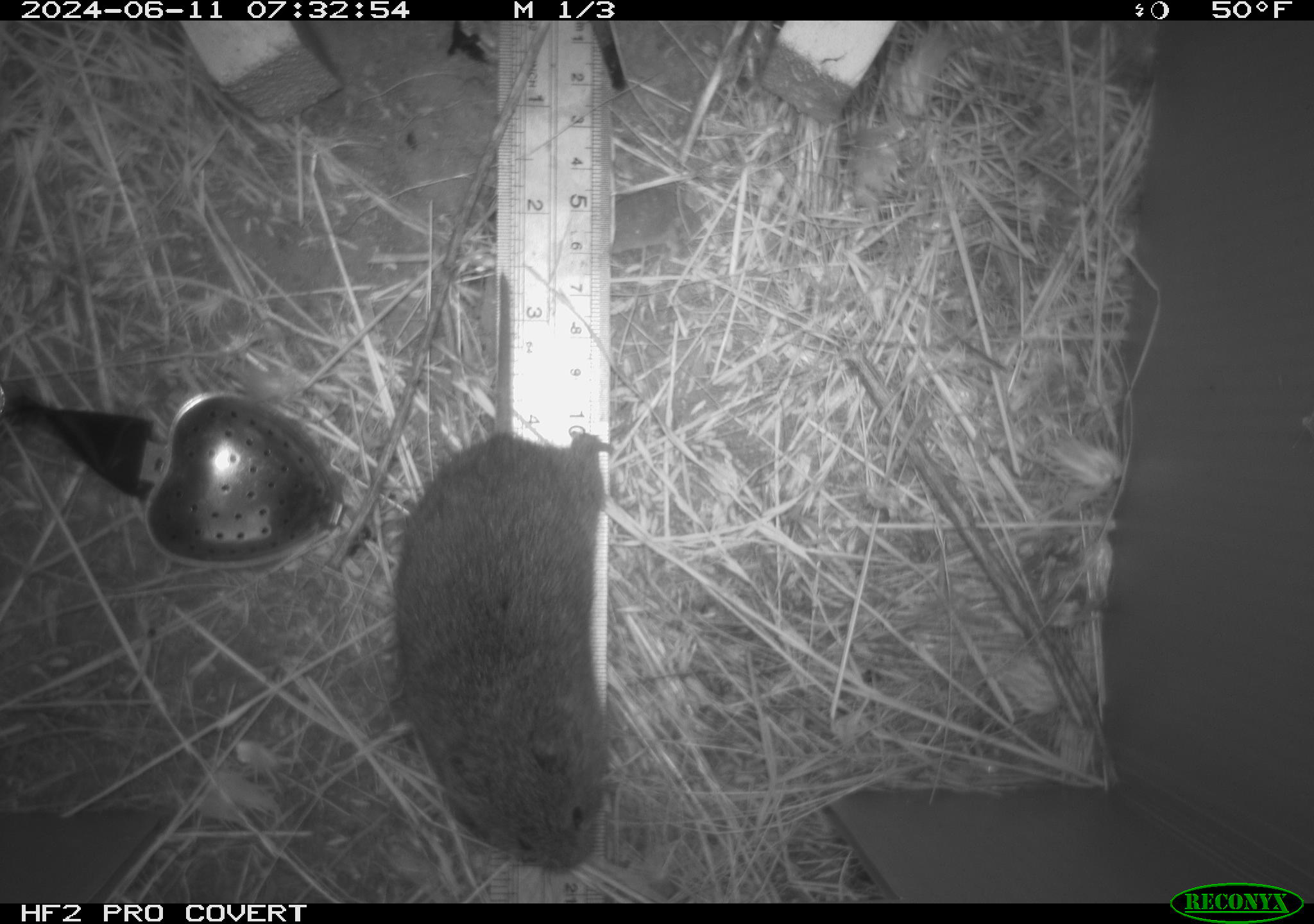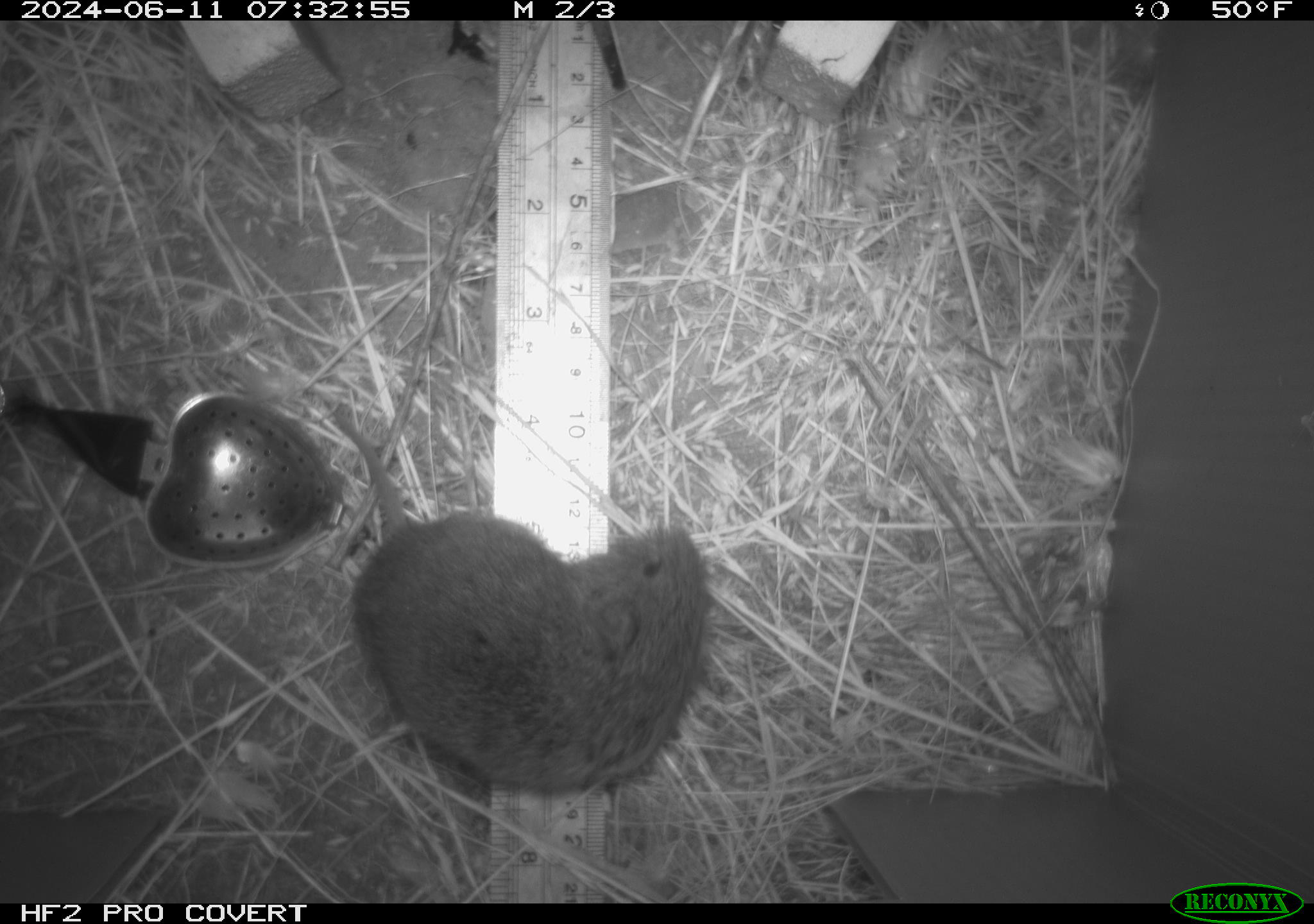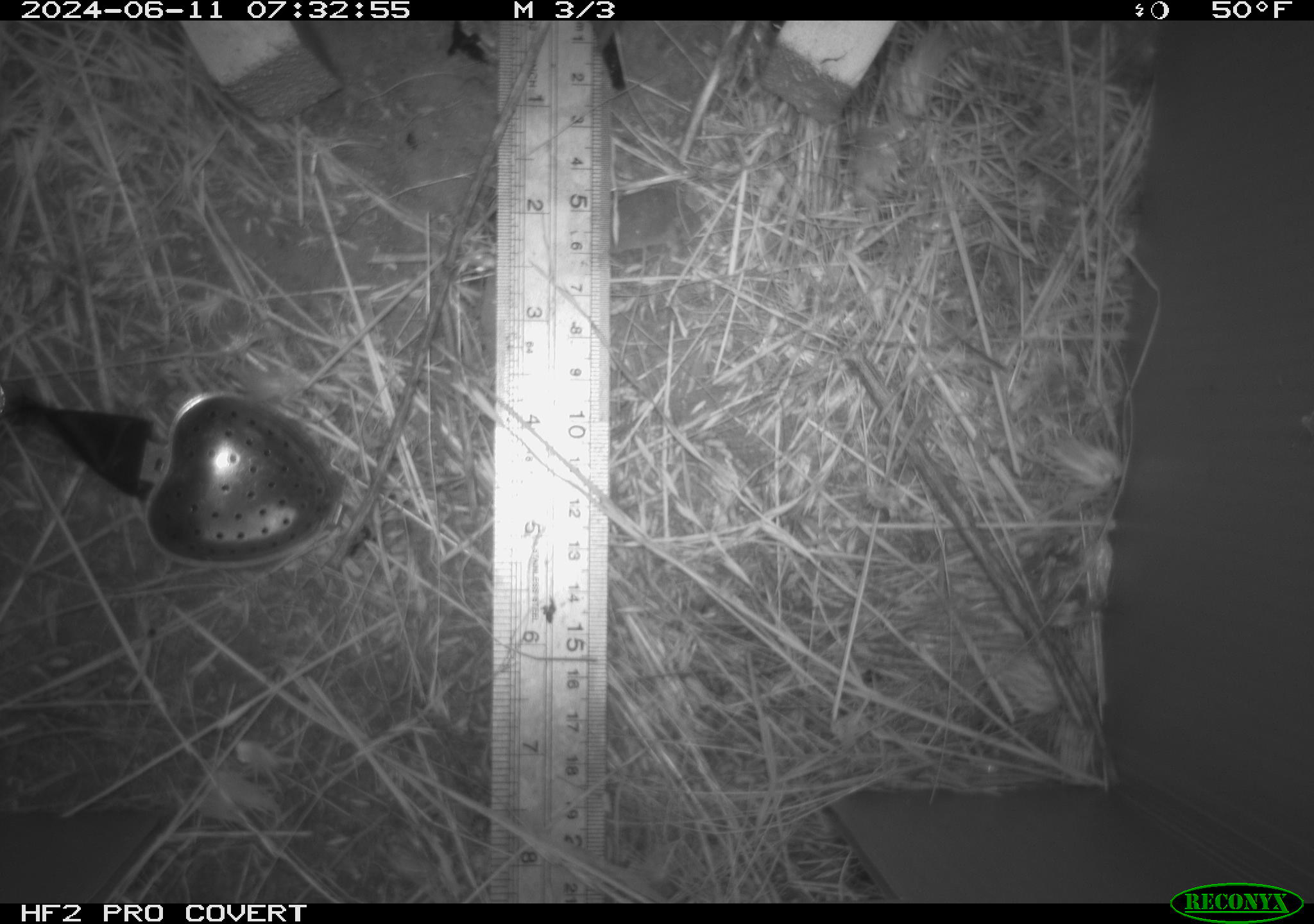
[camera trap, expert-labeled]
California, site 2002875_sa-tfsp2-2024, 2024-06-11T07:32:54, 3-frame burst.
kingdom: Animalia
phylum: Chordata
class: Mammalia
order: Rodentia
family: Cricetidae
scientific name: Arvicolinae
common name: voles, lemmings, and muskrats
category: arvicolinae subfamily